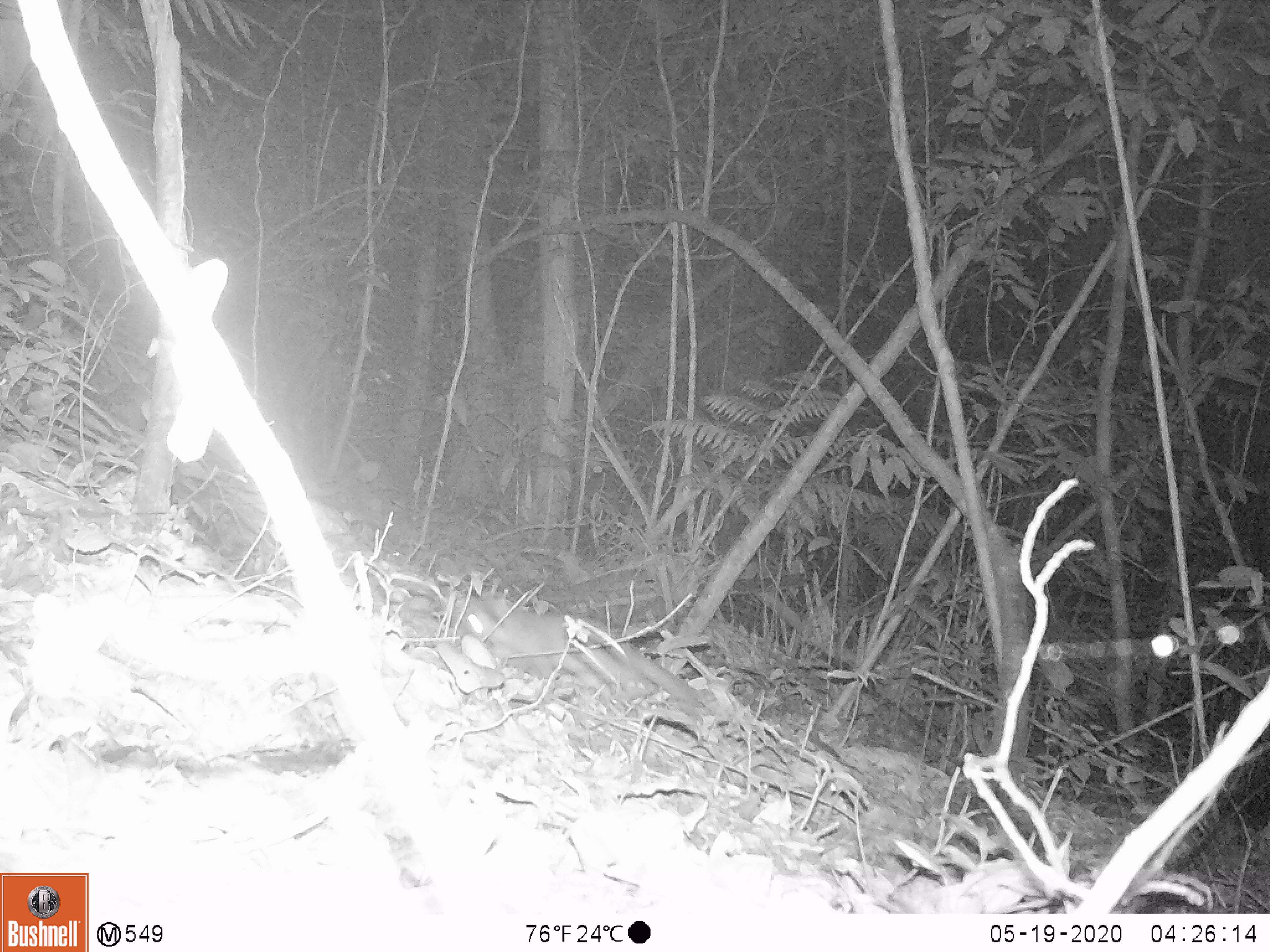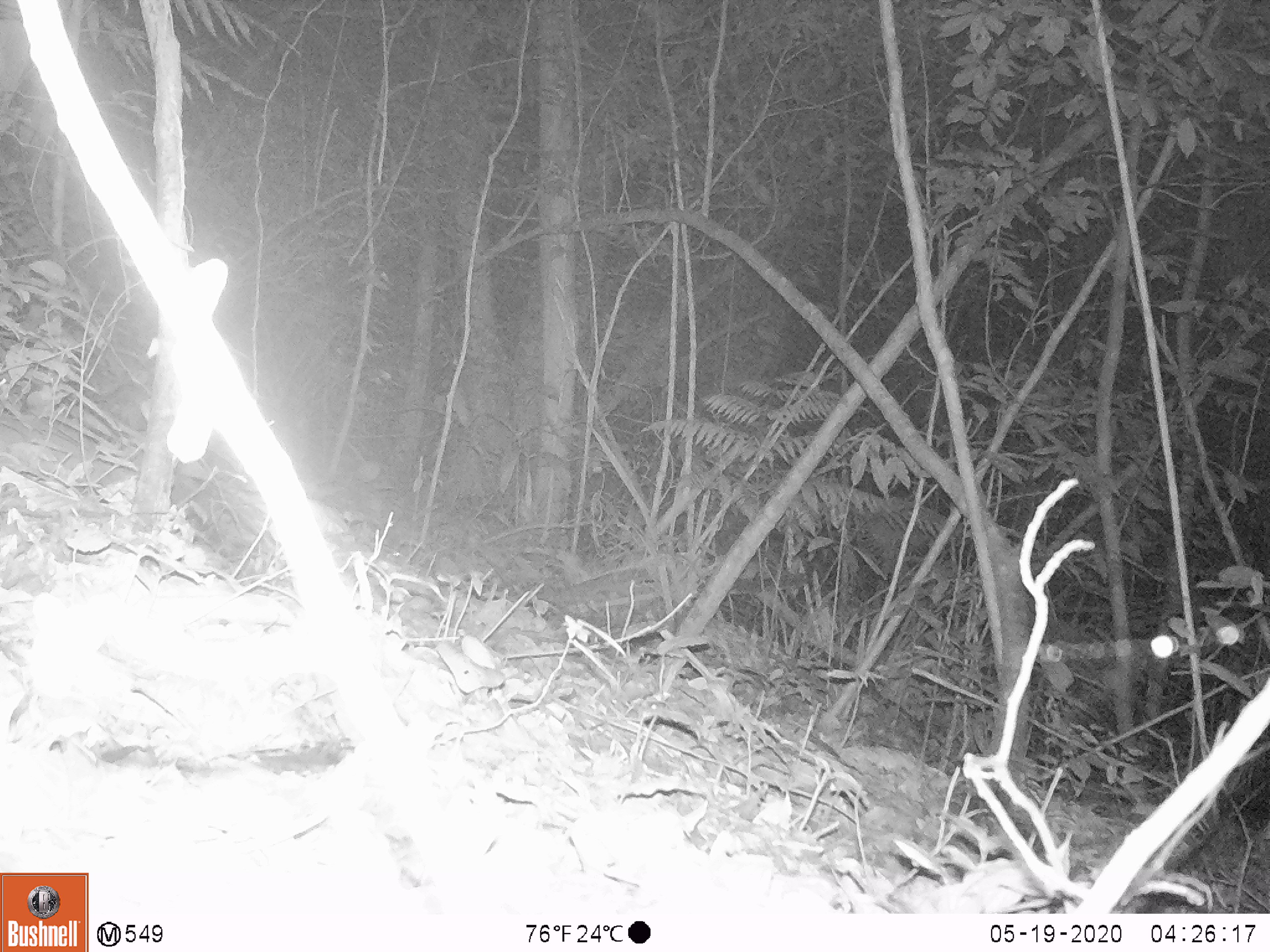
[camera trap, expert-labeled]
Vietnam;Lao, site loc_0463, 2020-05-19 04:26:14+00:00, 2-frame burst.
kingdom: Animalia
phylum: Chordata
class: Mammalia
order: Carnivora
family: Mustelidae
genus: Melogale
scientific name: Melogale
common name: ferret badger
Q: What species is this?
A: Ferret badger (Melogale).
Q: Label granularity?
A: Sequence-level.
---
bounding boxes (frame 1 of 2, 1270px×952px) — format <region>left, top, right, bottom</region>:
ferret badger: <region>451, 590, 702, 706</region>